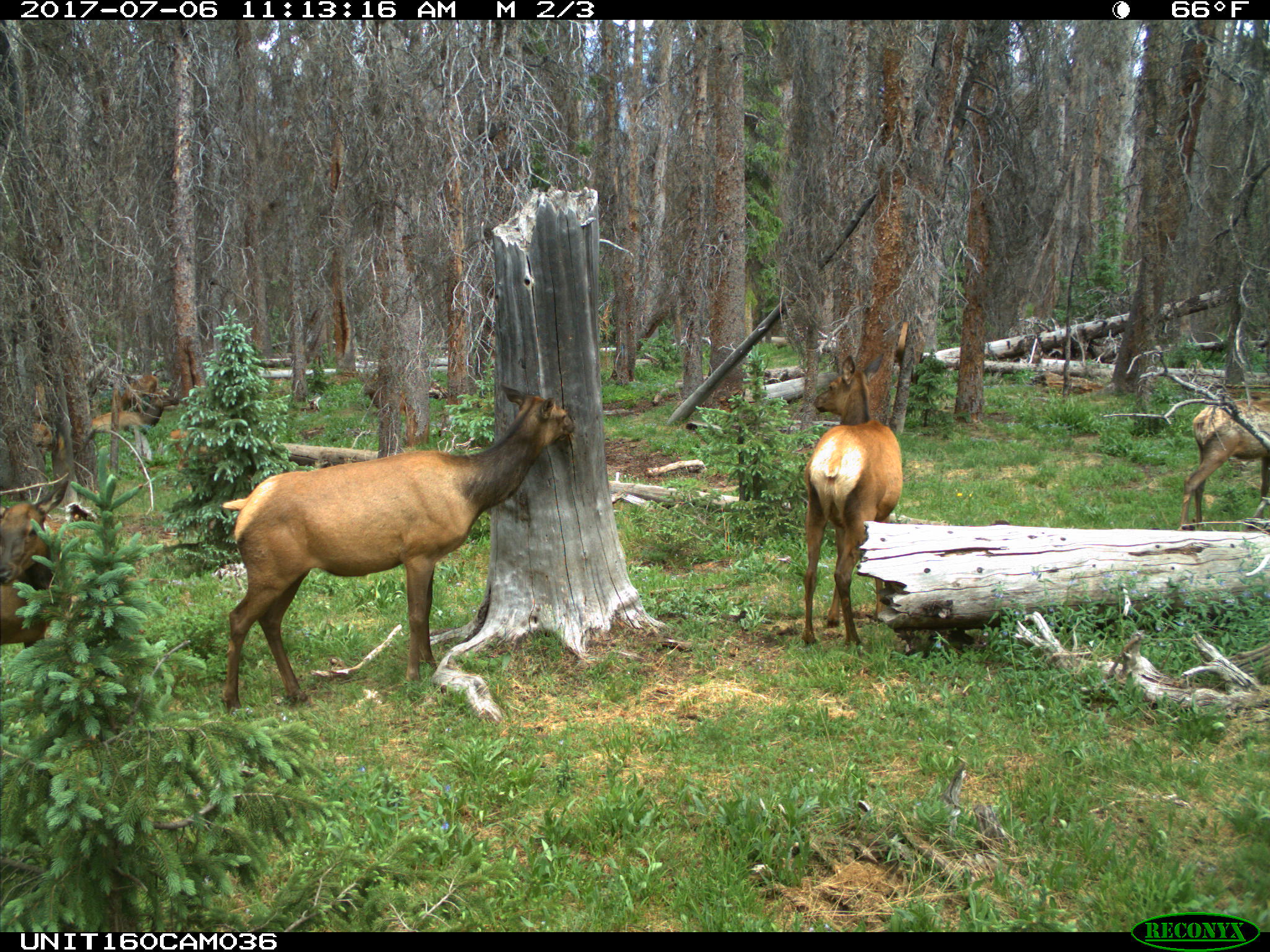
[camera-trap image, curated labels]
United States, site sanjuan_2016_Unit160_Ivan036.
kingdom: Animalia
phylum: Chordata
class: Mammalia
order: Artiodactyla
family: Cervidae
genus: Cervus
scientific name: Cervus elaphus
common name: red deer